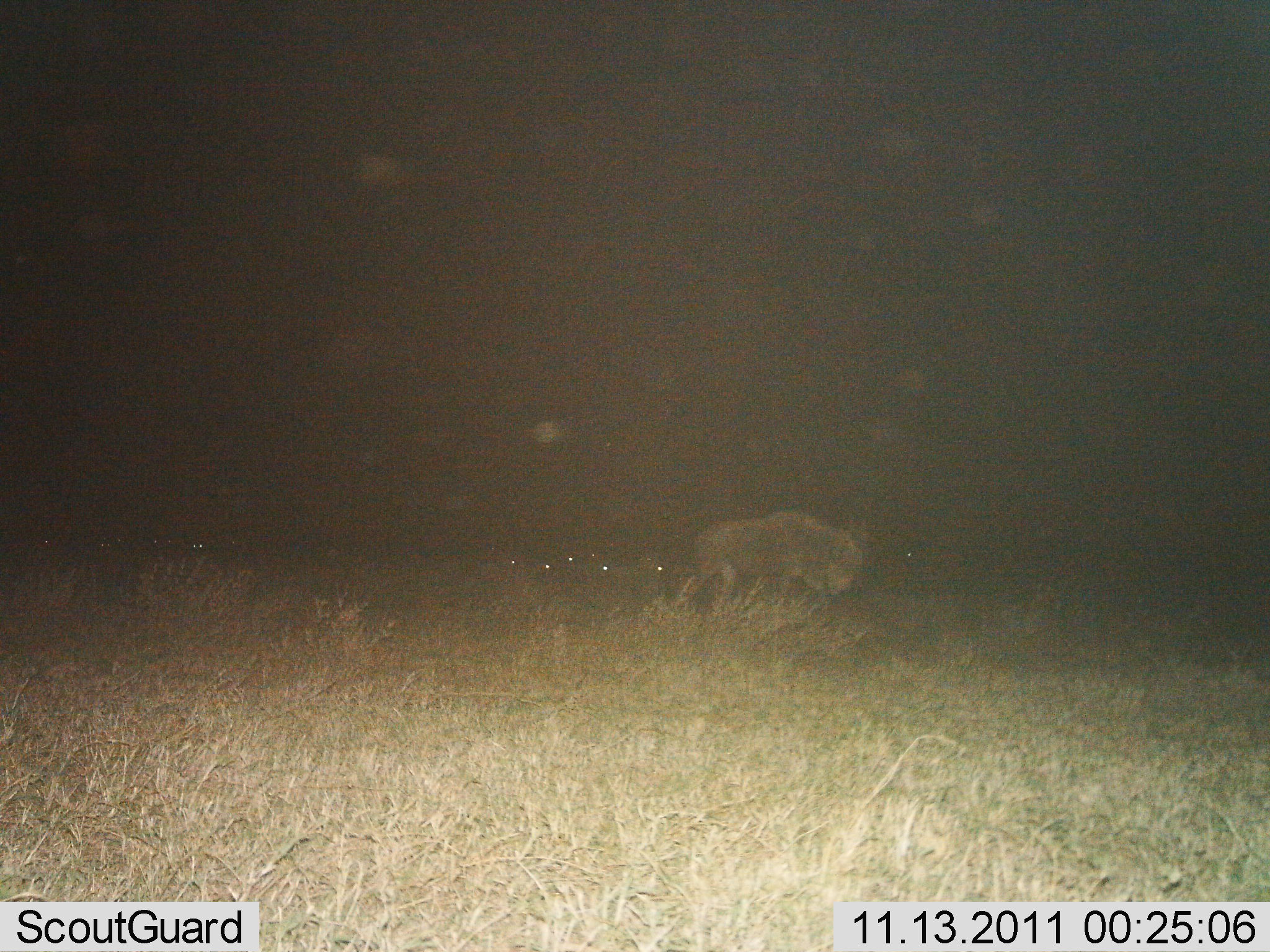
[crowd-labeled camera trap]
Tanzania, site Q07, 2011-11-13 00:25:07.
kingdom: Animalia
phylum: Chordata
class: Mammalia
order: Artiodactyla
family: Bovidae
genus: Connochaetes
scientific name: Connochaetes taurinus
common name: blue wildebeest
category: wildebeest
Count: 1.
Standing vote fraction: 18%.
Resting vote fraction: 0%.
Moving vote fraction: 91%.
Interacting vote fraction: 0%.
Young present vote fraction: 0%.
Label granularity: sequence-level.